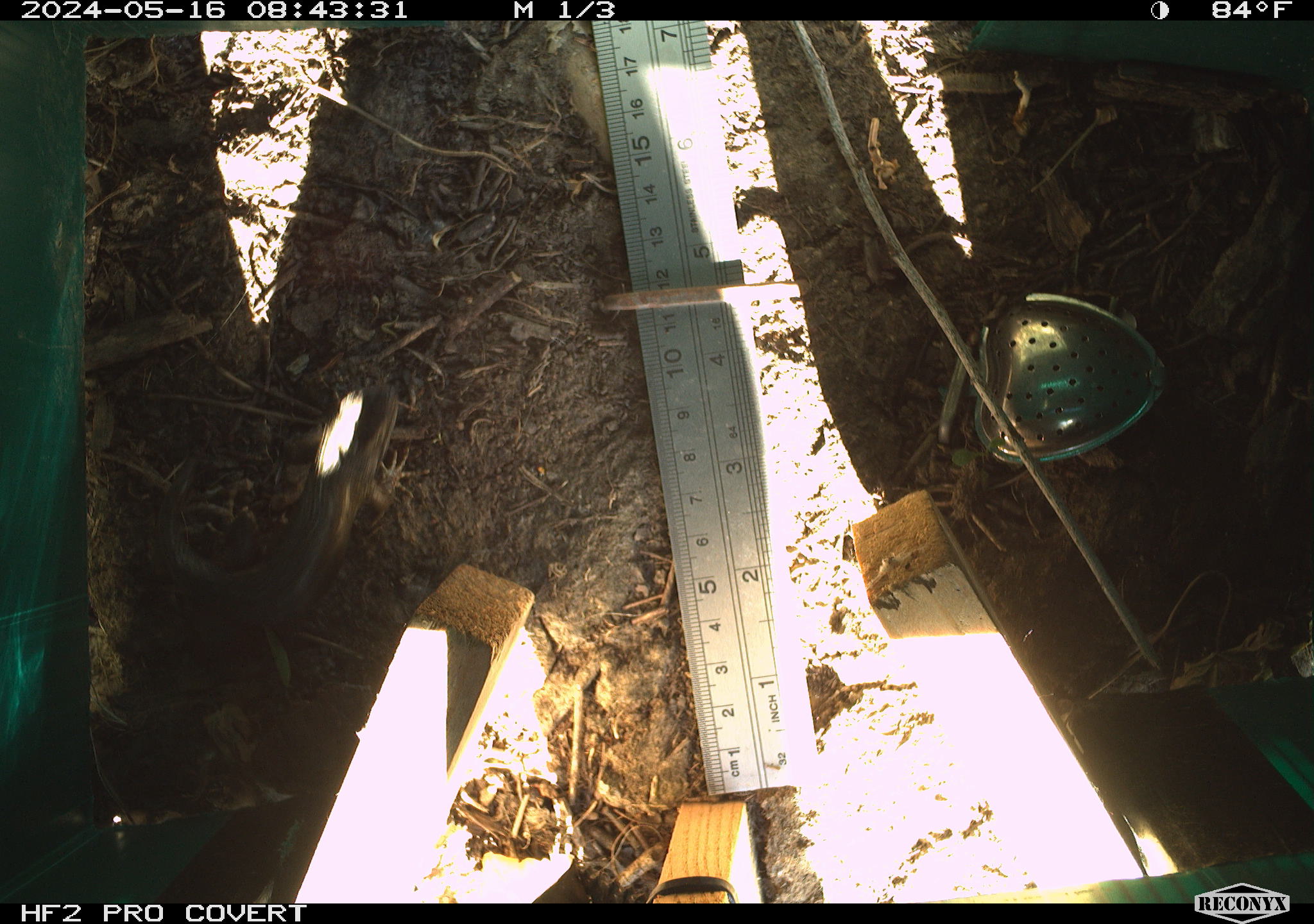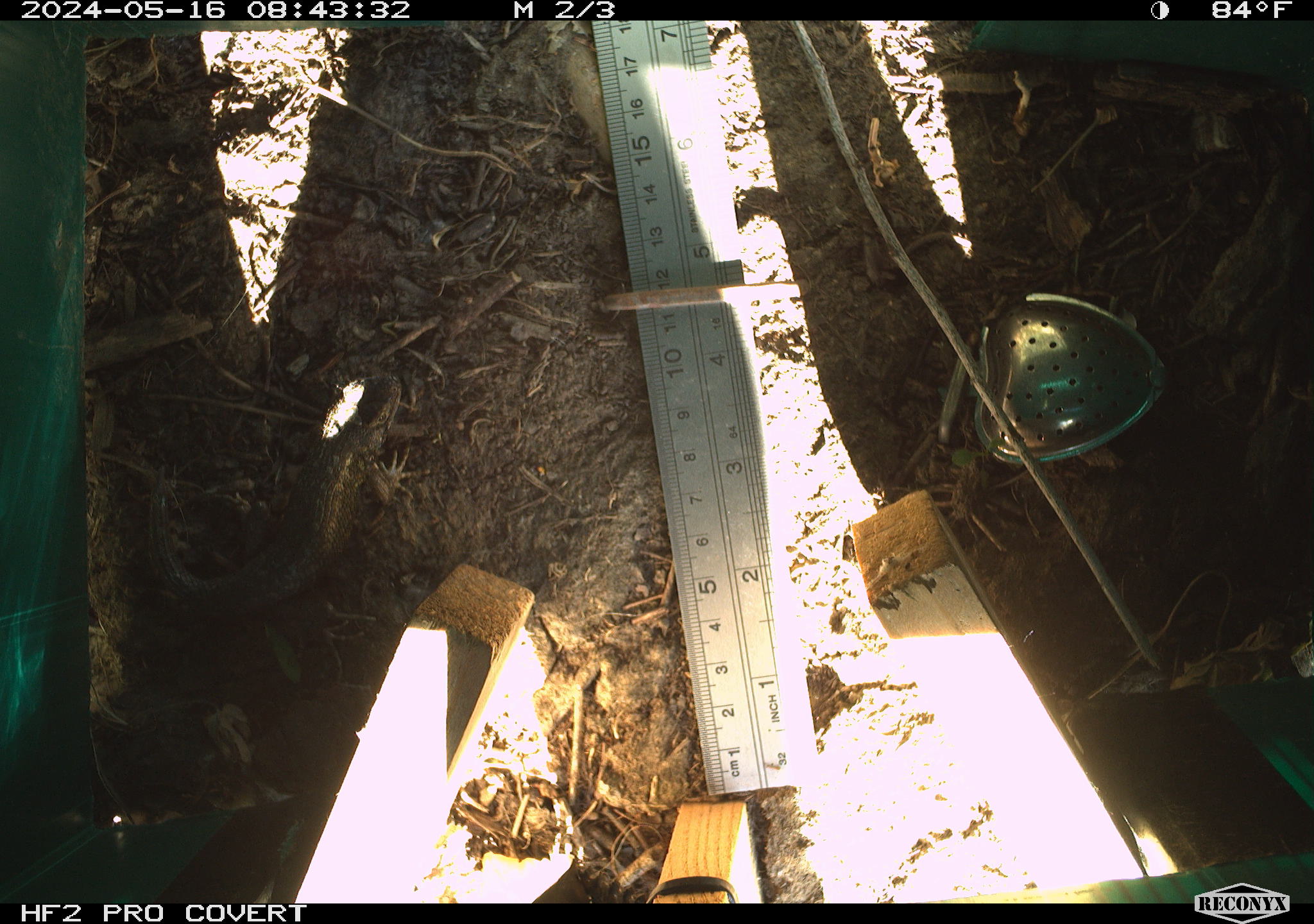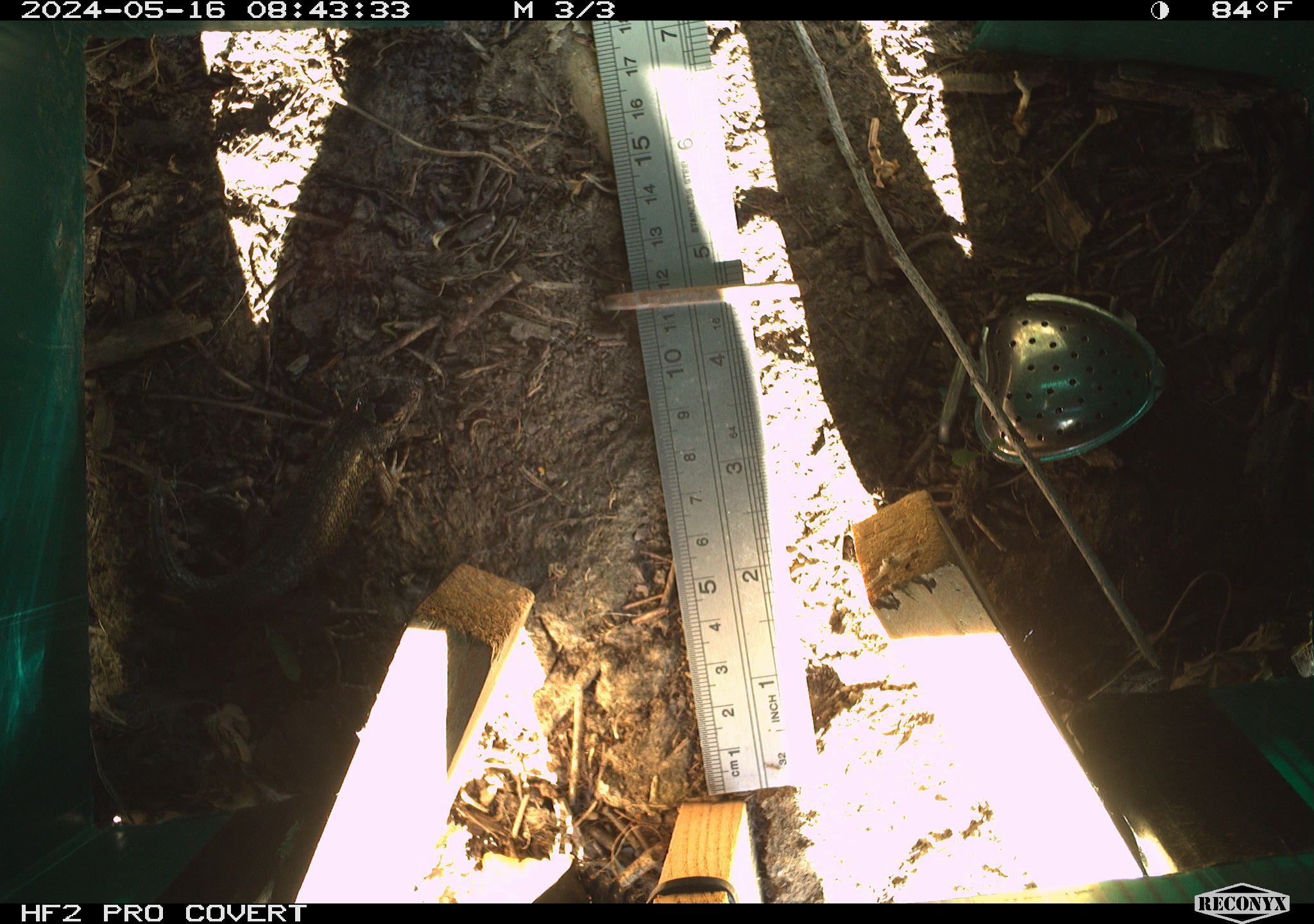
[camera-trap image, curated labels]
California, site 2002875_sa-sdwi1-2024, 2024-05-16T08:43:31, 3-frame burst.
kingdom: Animalia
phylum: Chordata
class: Reptilia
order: Squamata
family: Phrynosomatidae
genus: Sceloporus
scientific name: Sceloporus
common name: spiny lizards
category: sceloporus species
Sceloporus species (spiny lizards) (Sceloporus).